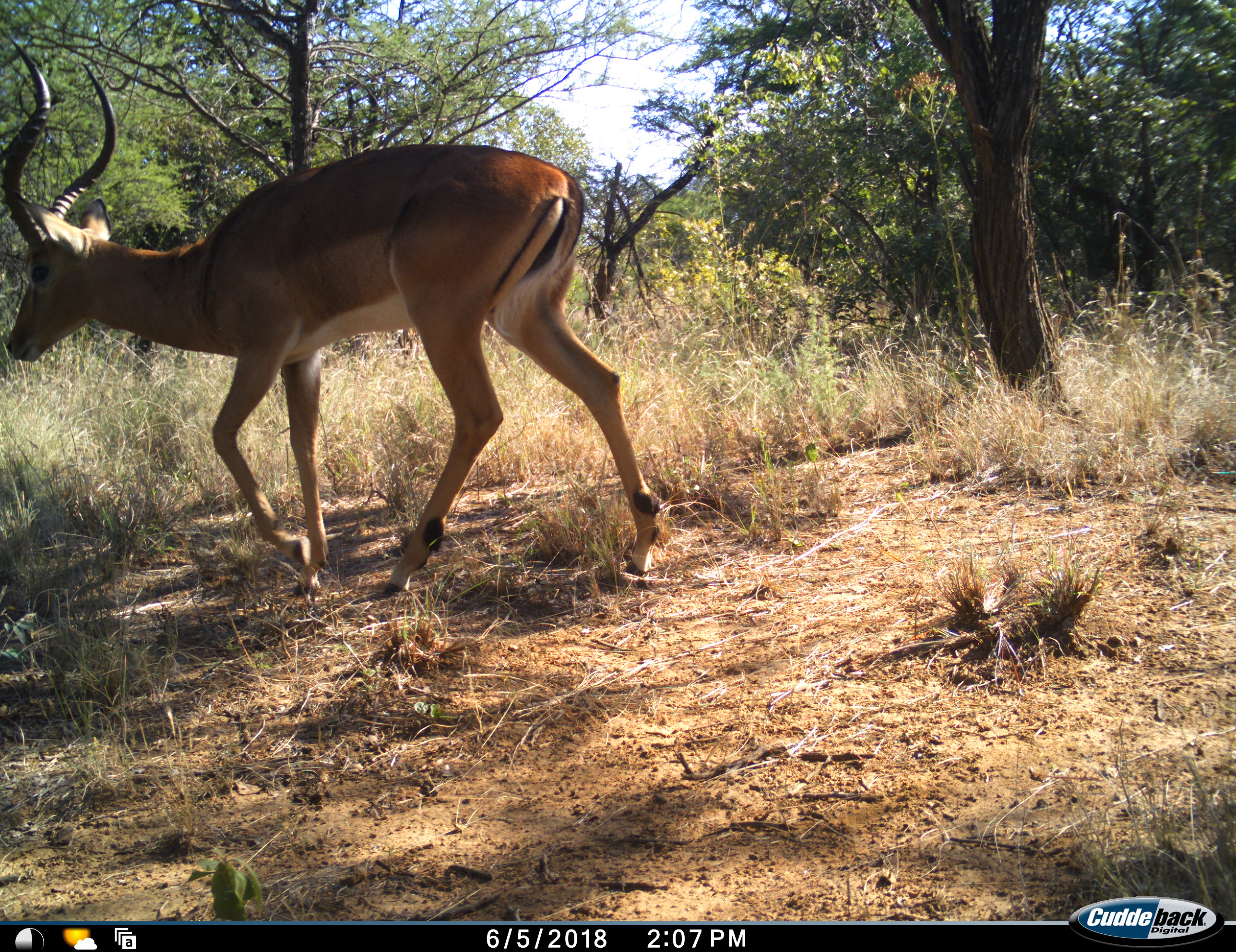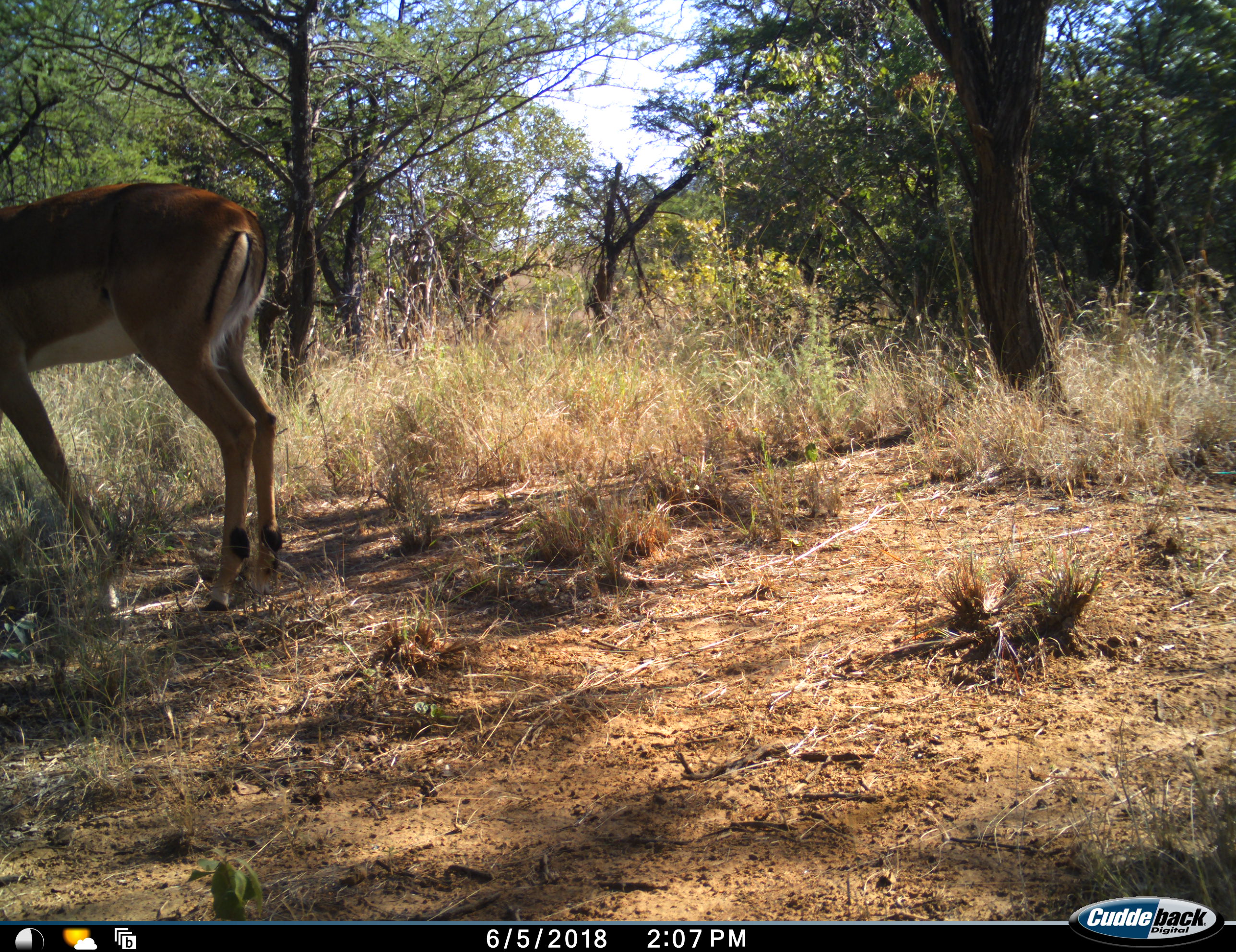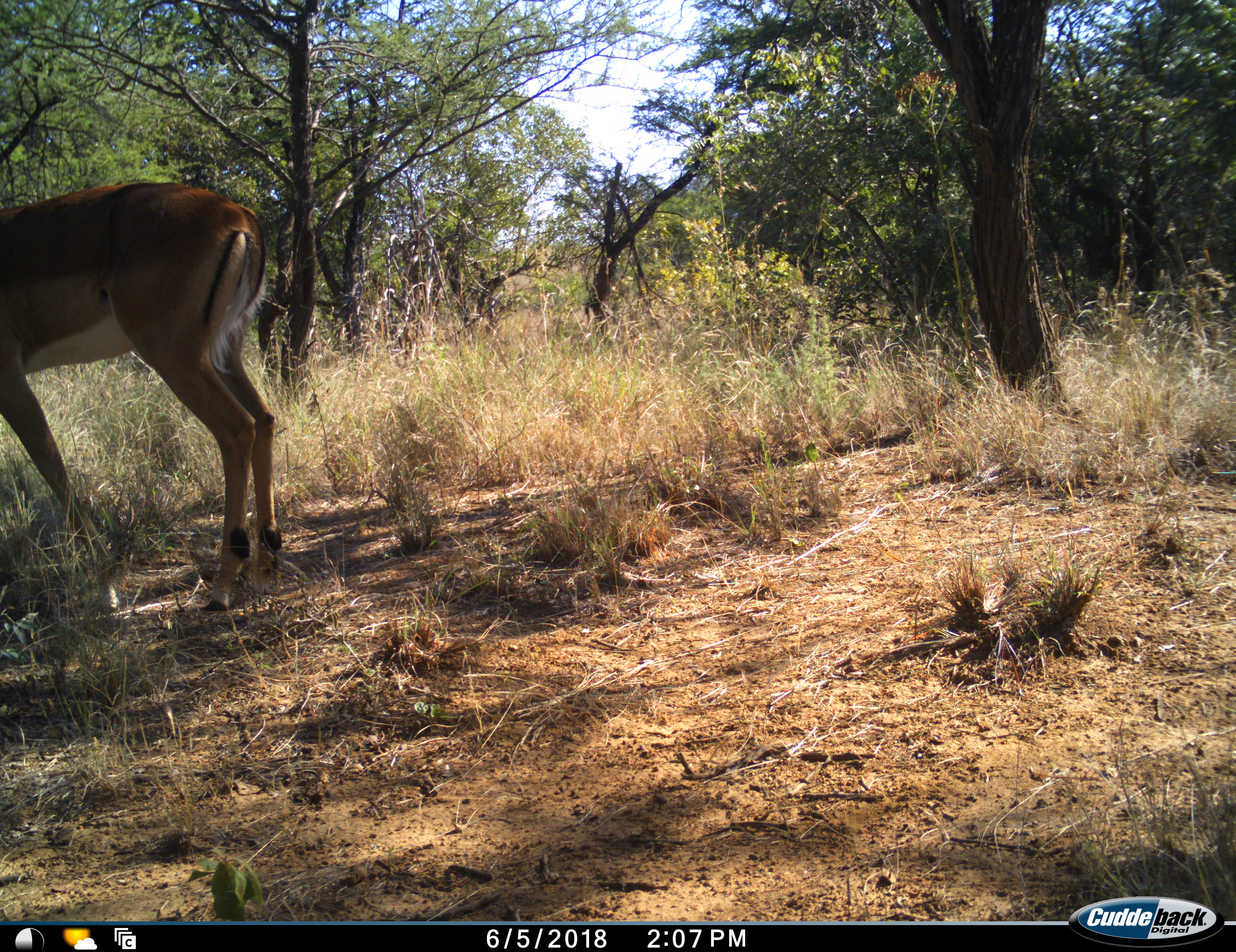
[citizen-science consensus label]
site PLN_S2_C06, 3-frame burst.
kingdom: Animalia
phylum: Chordata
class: Mammalia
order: Artiodactyla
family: Bovidae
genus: Aepyceros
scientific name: Aepyceros melampus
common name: impala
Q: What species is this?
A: Impala (Aepyceros melampus).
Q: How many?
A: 1.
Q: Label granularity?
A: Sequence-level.